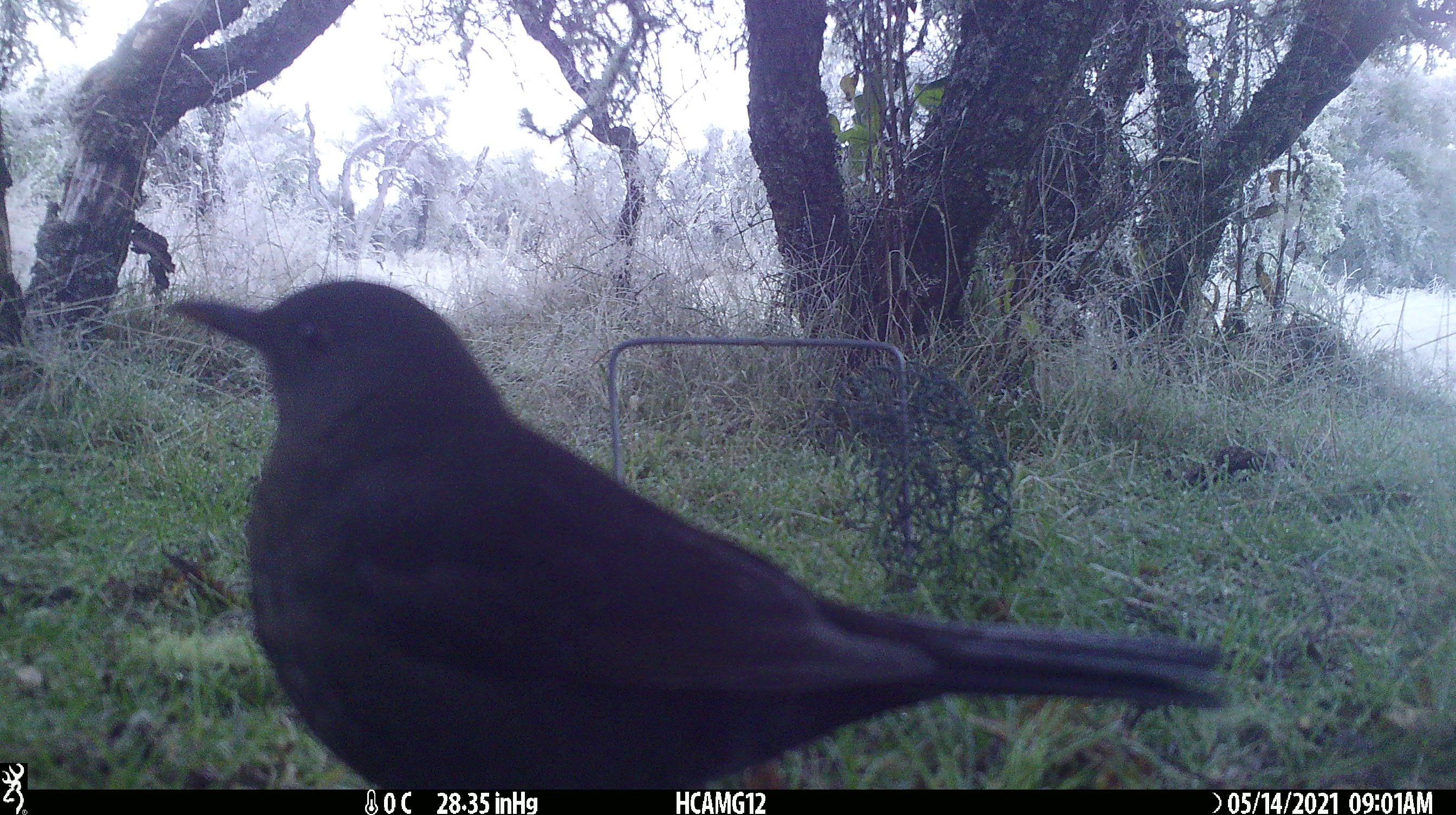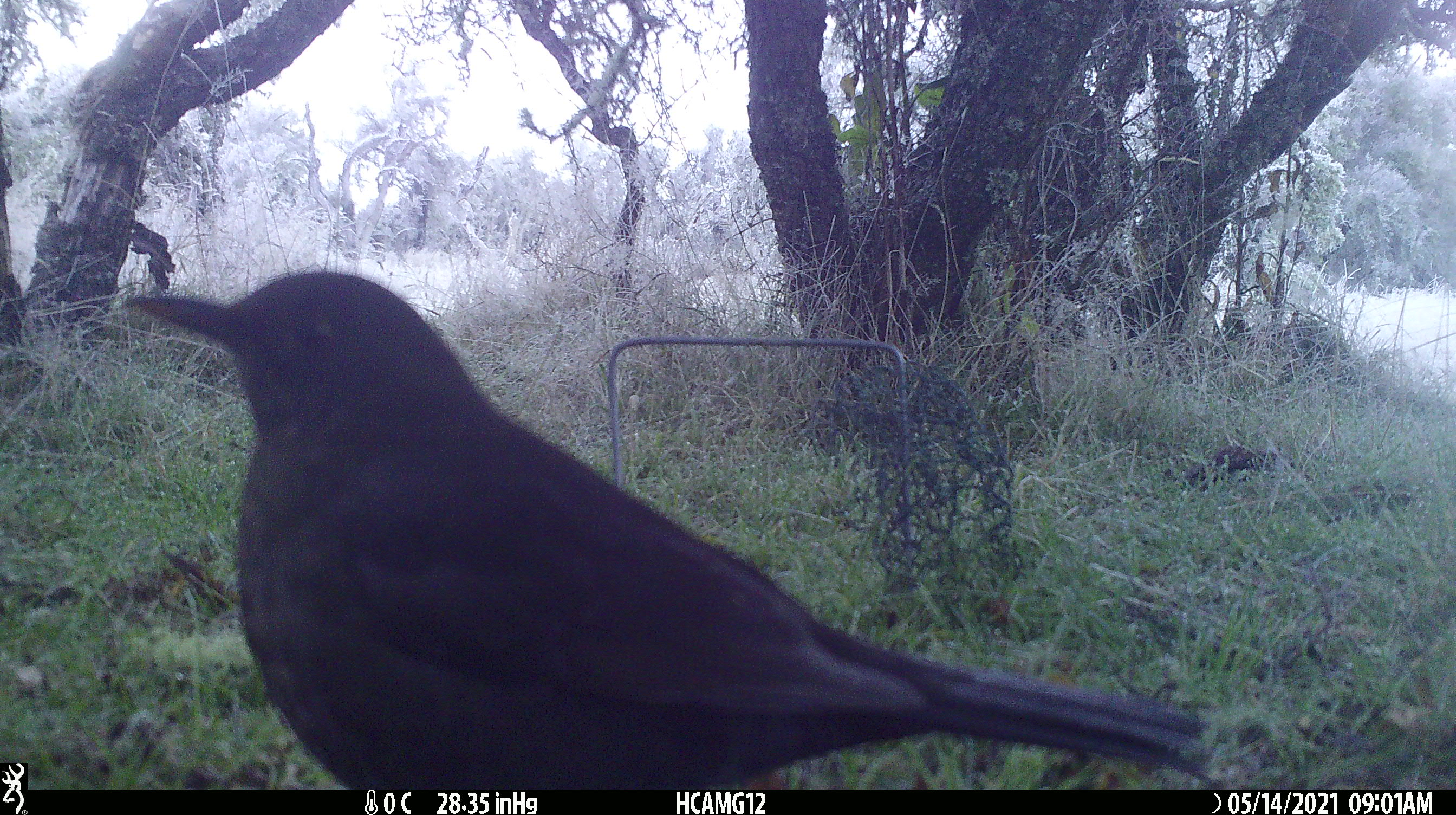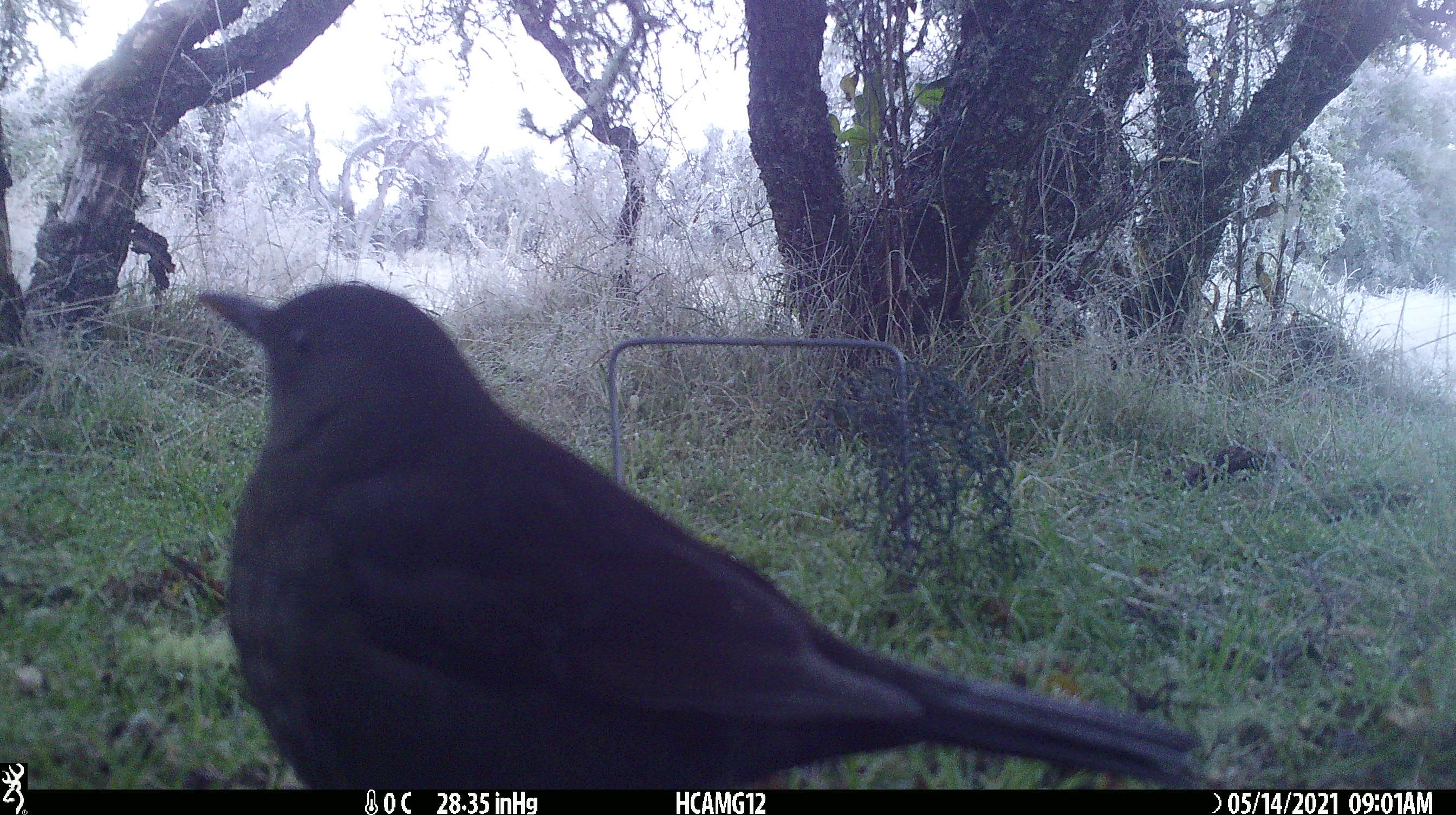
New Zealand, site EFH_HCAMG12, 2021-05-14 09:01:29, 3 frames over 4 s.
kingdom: Animalia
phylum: Chordata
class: Aves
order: Passeriformes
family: Turdidae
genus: Turdus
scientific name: Turdus merula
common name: eurasian blackbird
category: blackbird